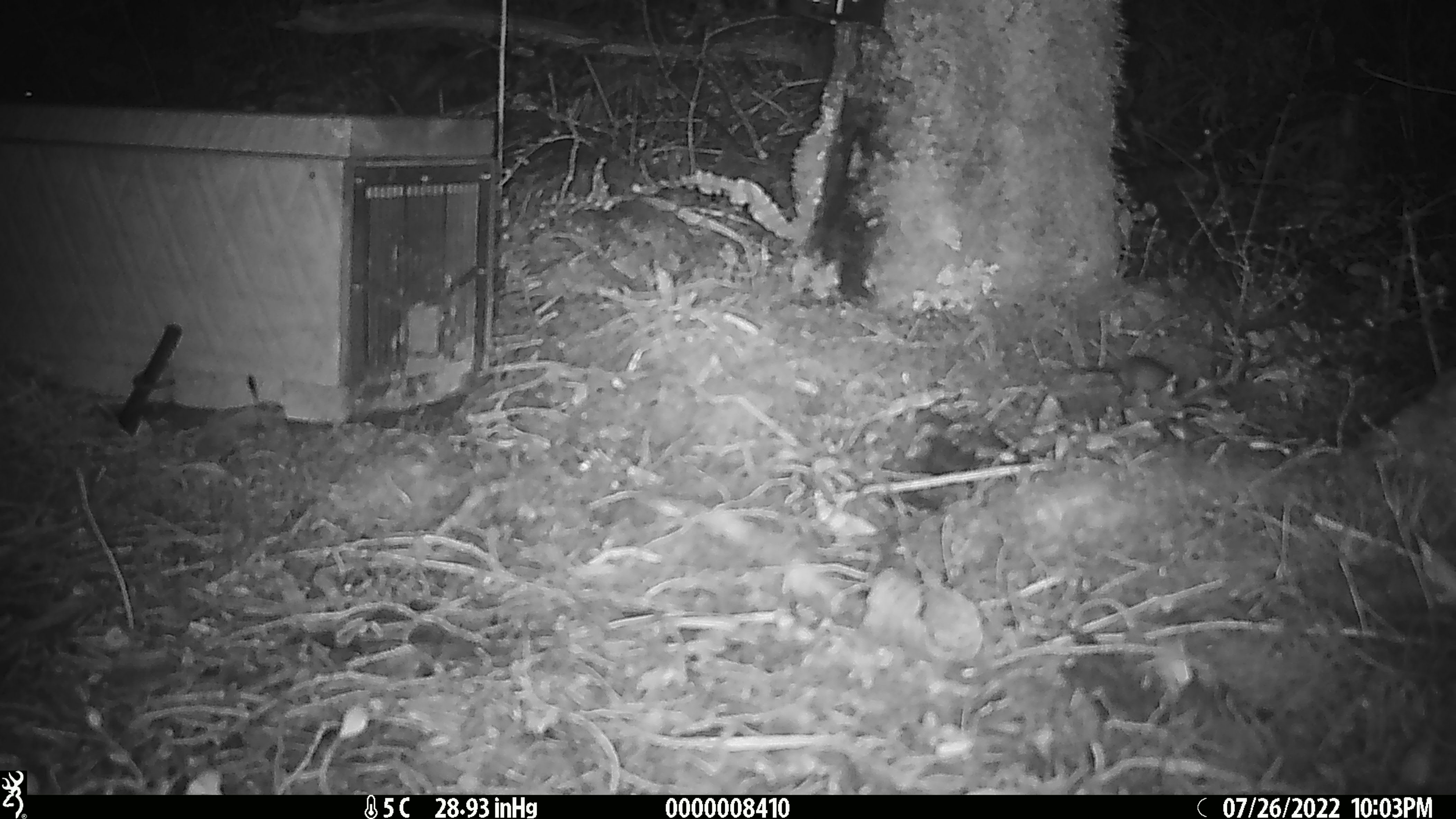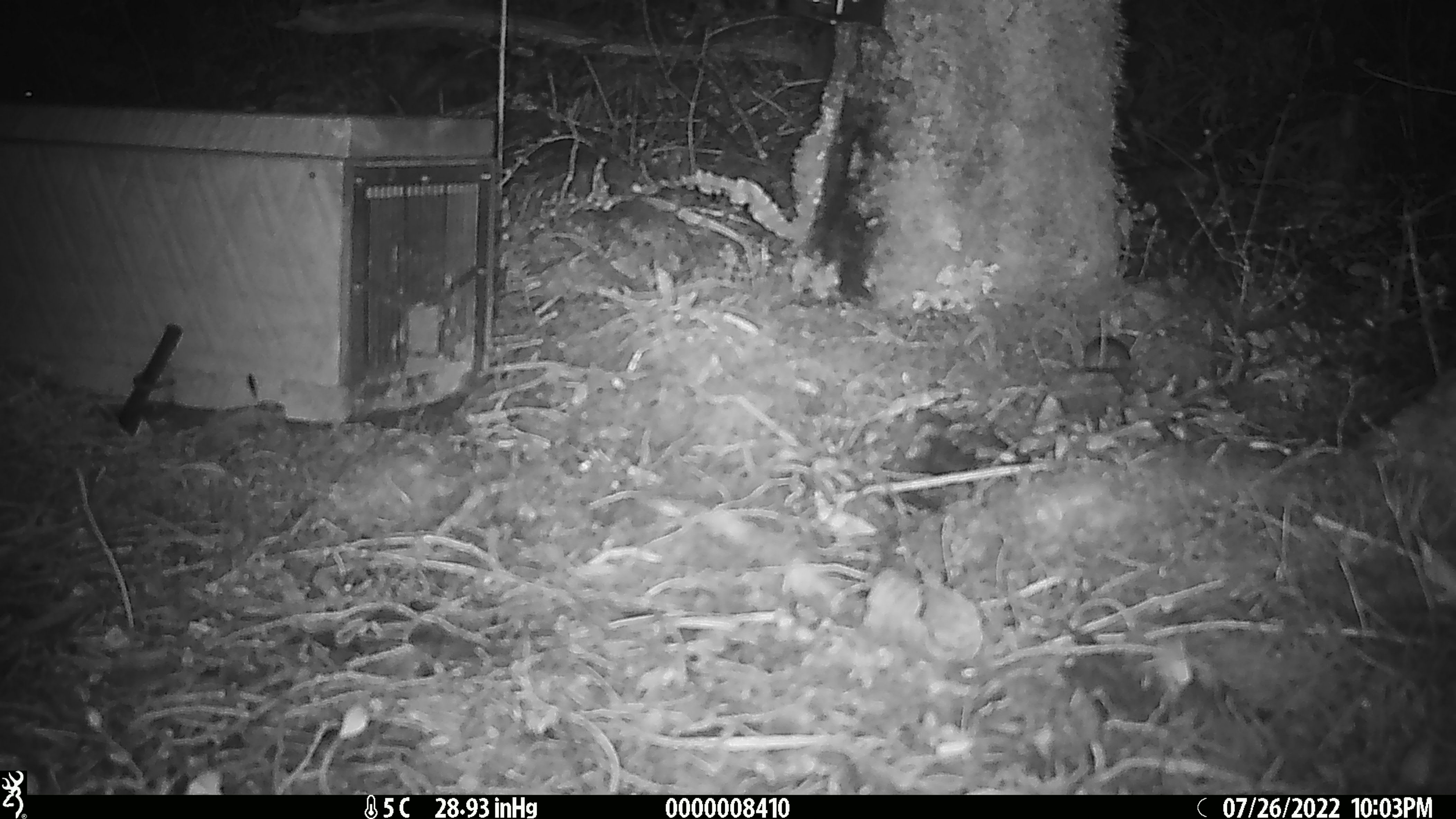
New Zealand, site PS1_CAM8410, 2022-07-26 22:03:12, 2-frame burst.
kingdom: Animalia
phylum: Chordata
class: Mammalia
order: Rodentia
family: Muridae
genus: Mus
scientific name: Mus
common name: mouse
Mouse (Mus).